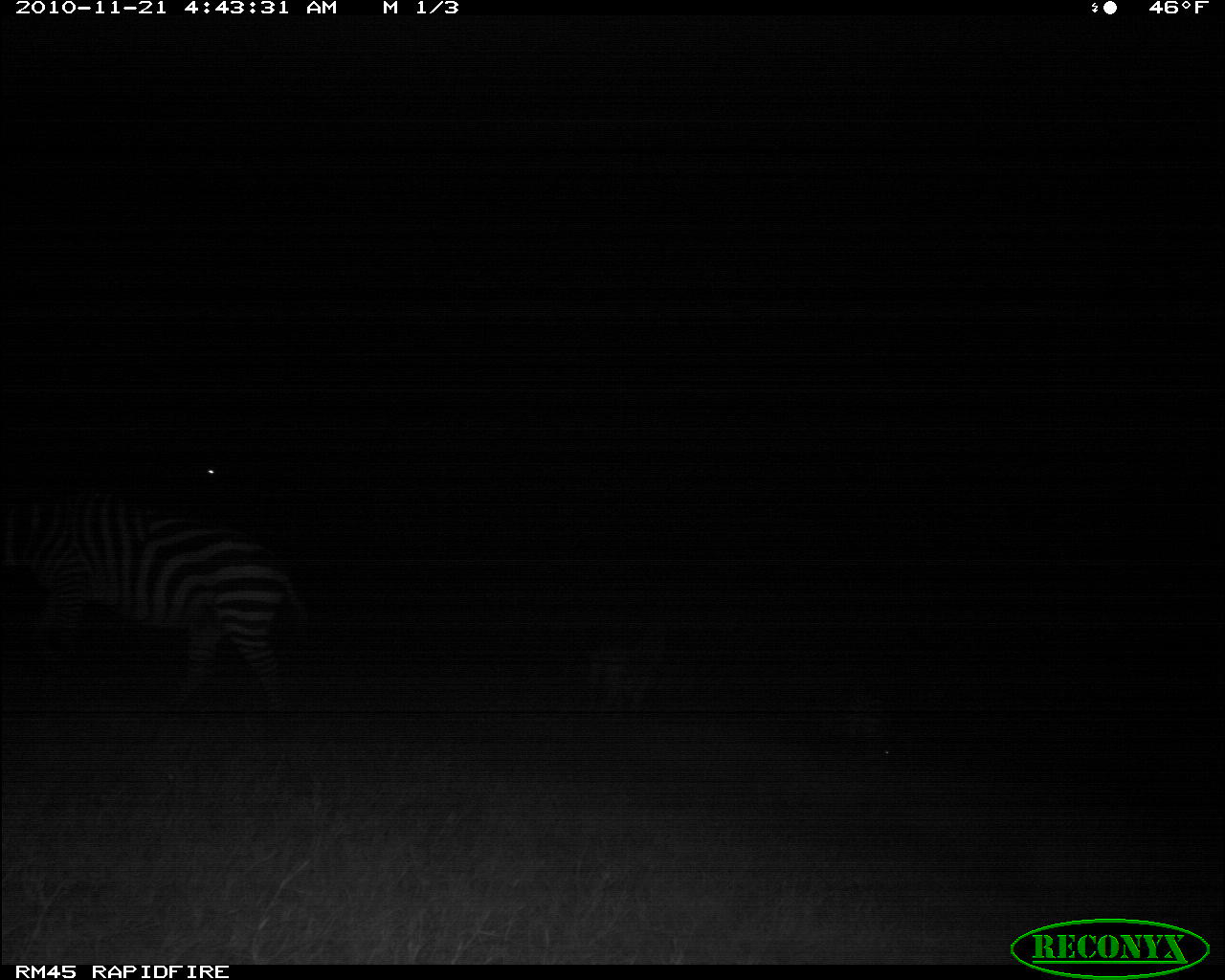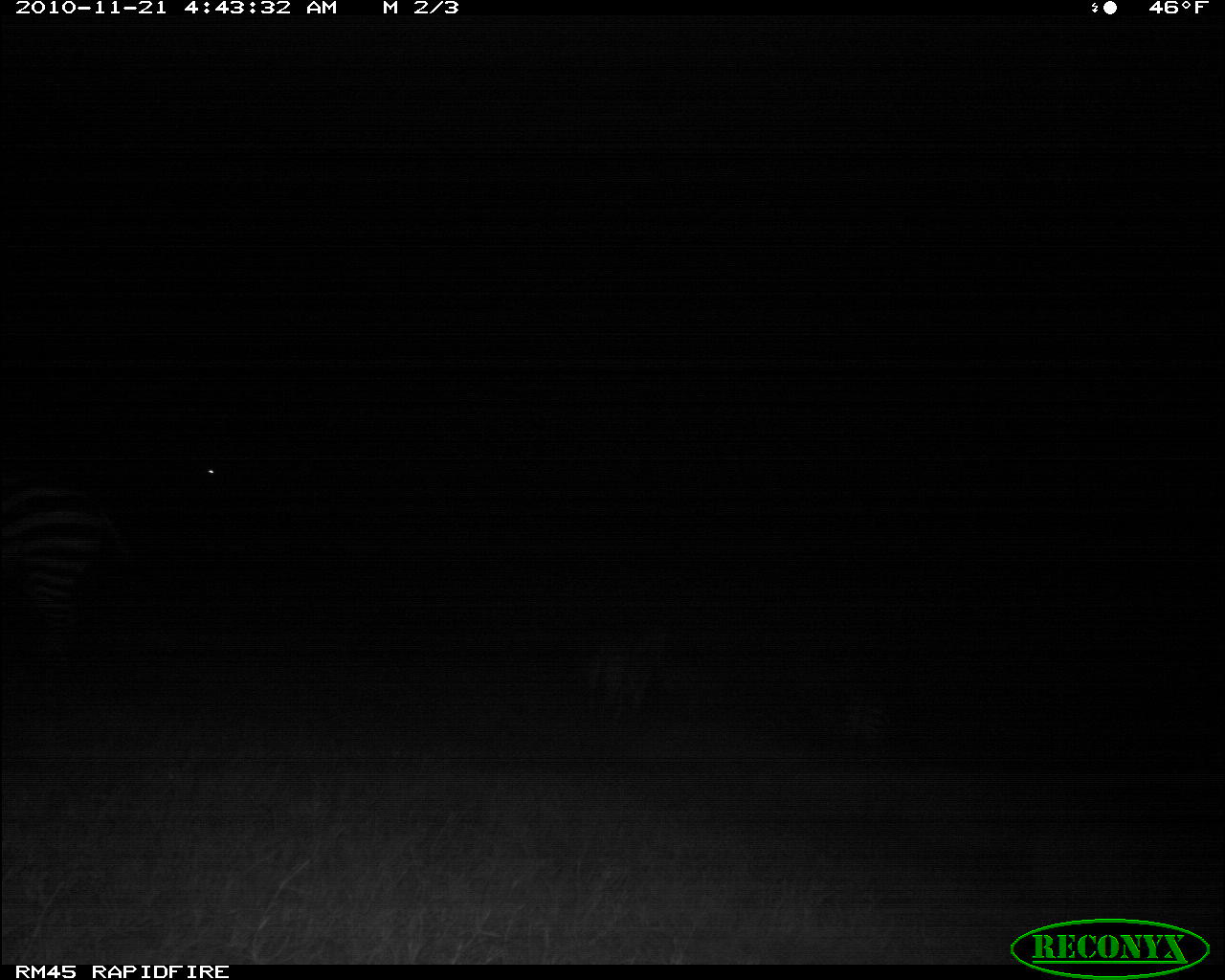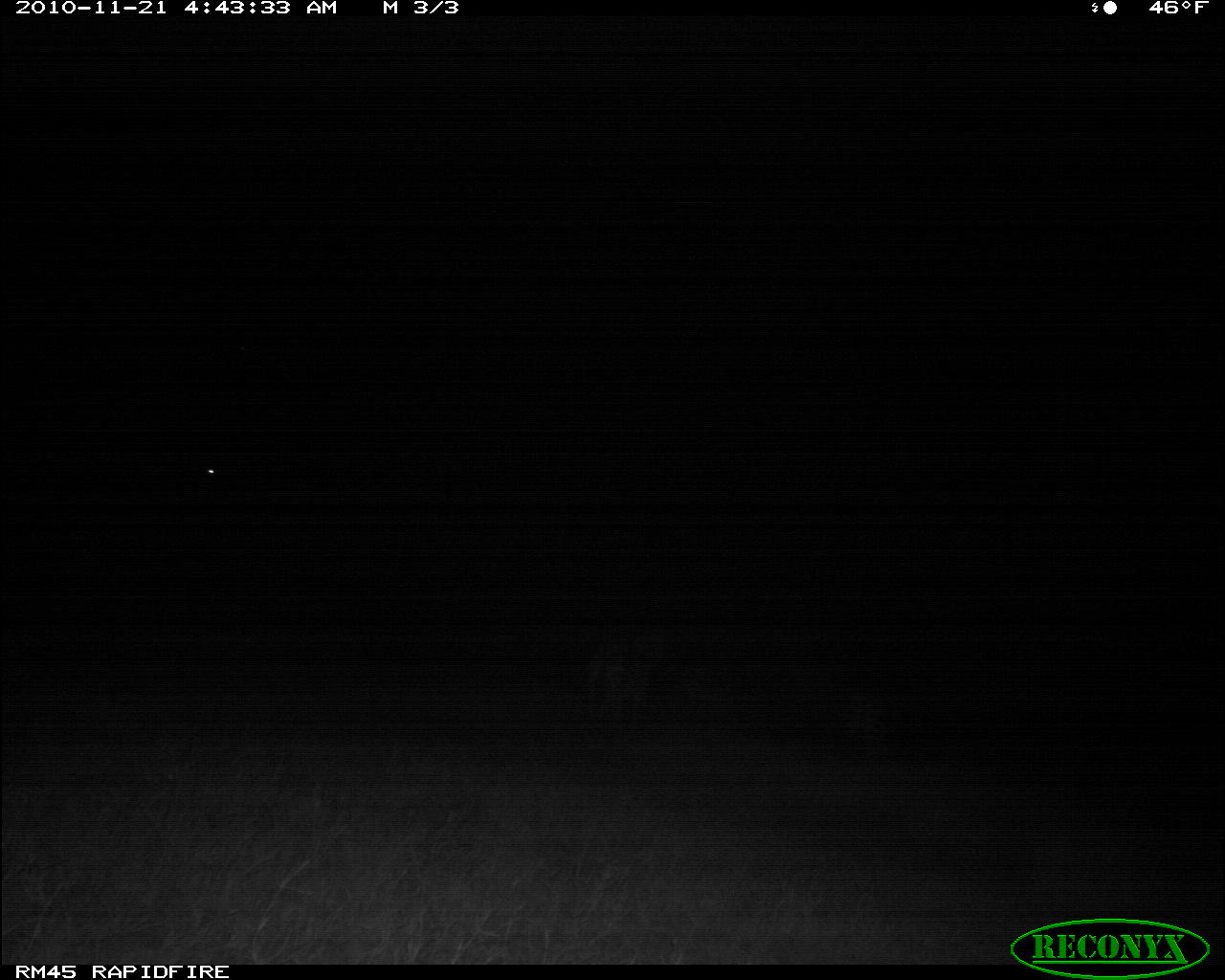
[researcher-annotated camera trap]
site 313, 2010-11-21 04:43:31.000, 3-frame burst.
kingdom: Animalia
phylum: Chordata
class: Mammalia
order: Perissodactyla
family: Equidae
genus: Equus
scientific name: Equus quagga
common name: plains zebra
Equus quagga (plains zebra), count 3.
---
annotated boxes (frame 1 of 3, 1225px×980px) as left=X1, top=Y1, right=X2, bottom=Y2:
equus quagga: left=0, top=488, right=311, bottom=726; left=579, top=614, right=678, bottom=715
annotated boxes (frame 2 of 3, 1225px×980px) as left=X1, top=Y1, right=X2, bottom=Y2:
equus quagga: left=1, top=470, right=139, bottom=670; left=575, top=619, right=668, bottom=722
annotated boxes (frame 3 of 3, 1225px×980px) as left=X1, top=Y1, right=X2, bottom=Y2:
equus quagga: left=582, top=619, right=671, bottom=727